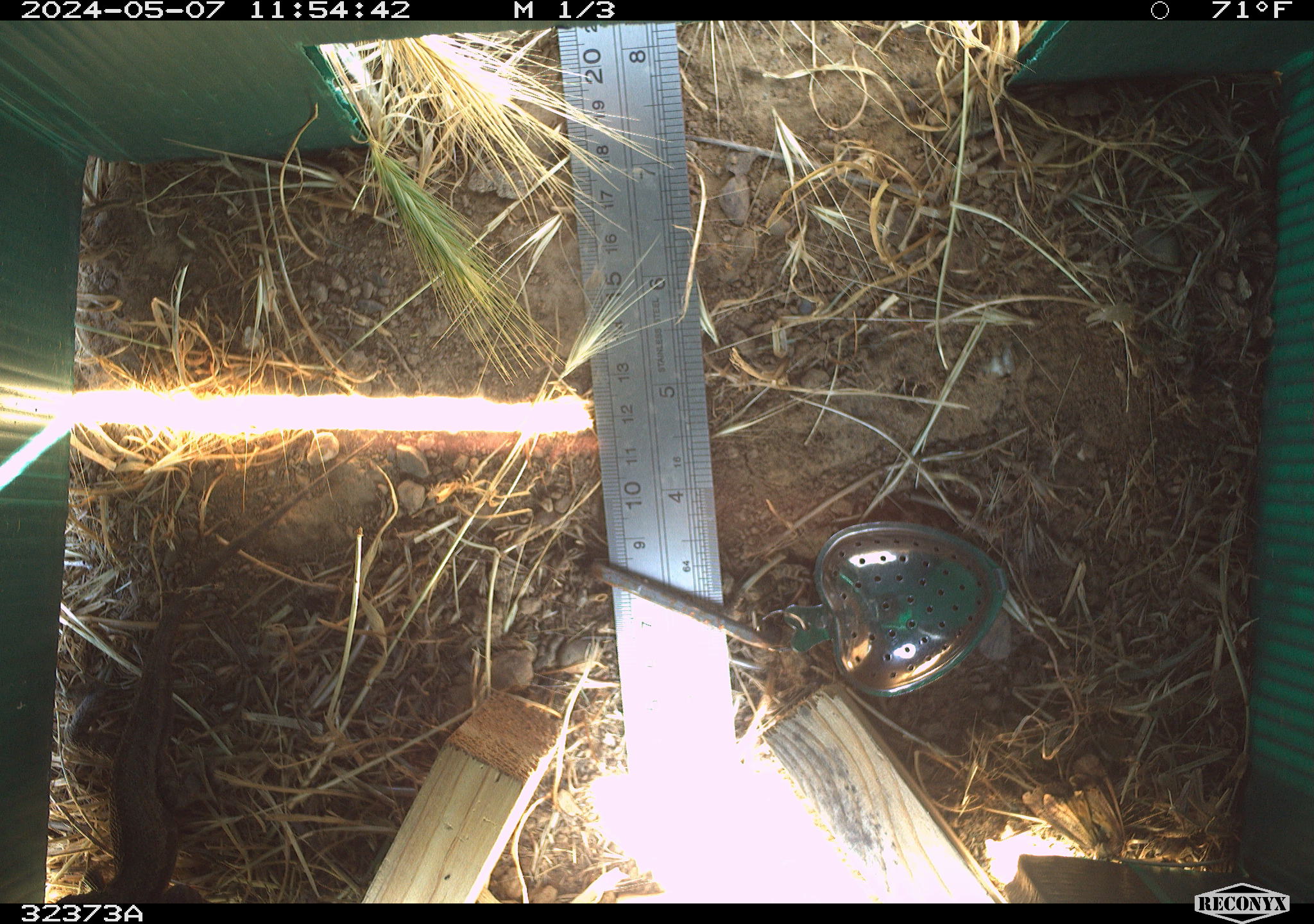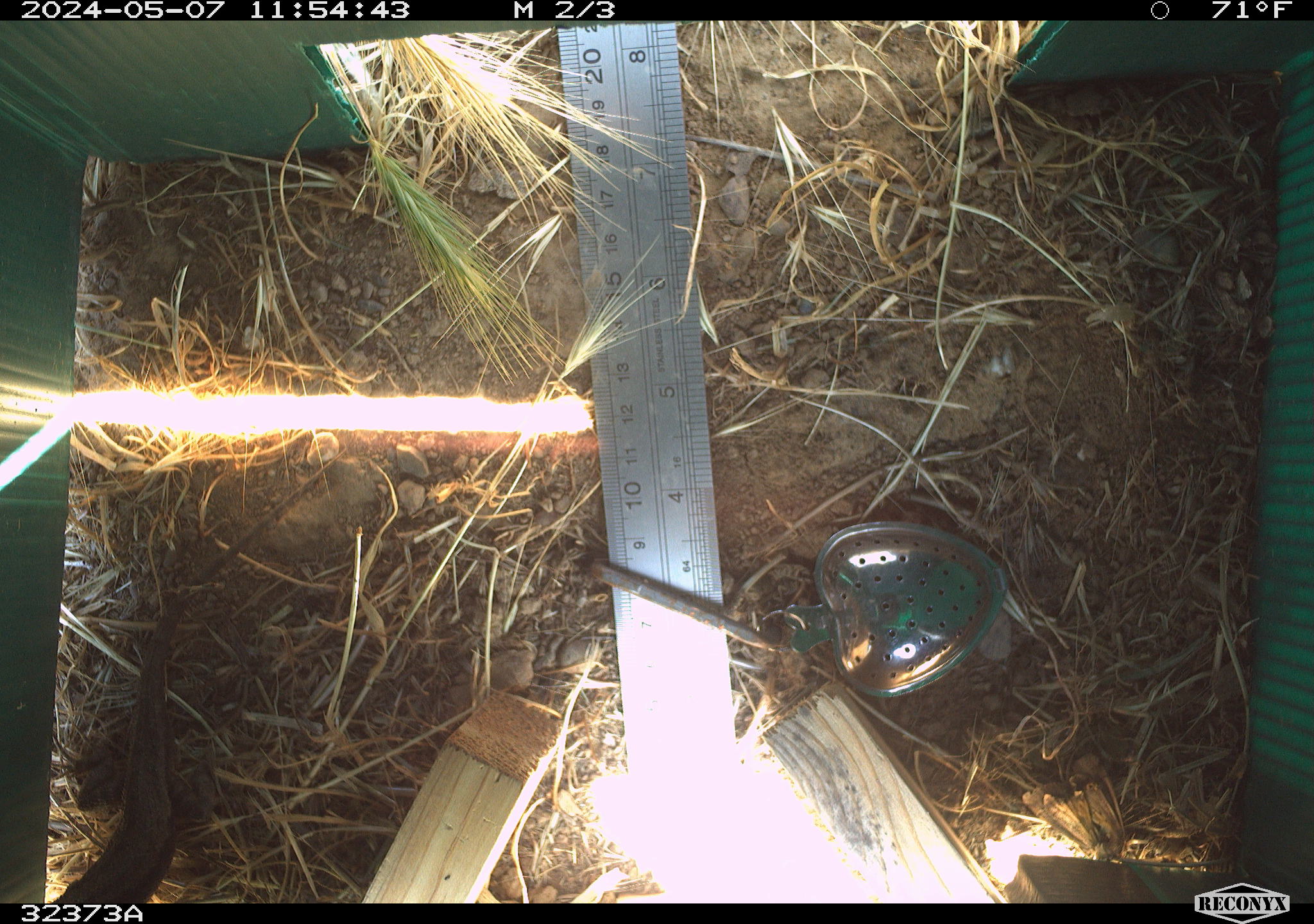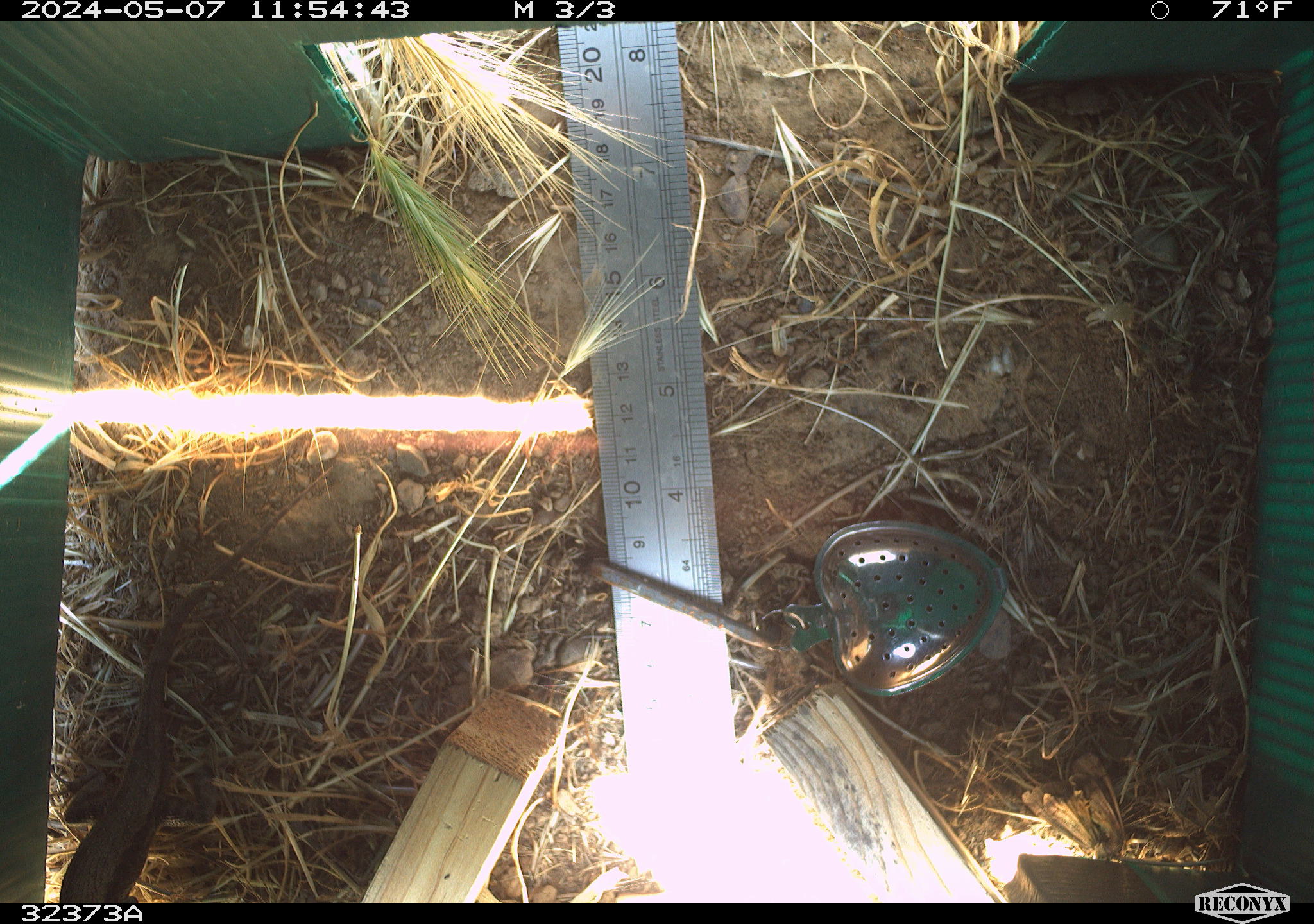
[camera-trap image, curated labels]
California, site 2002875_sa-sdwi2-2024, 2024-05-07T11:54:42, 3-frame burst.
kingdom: Animalia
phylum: Chordata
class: Reptilia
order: Squamata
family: Phrynosomatidae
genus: Sceloporus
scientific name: Sceloporus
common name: spiny lizards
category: sceloporus species